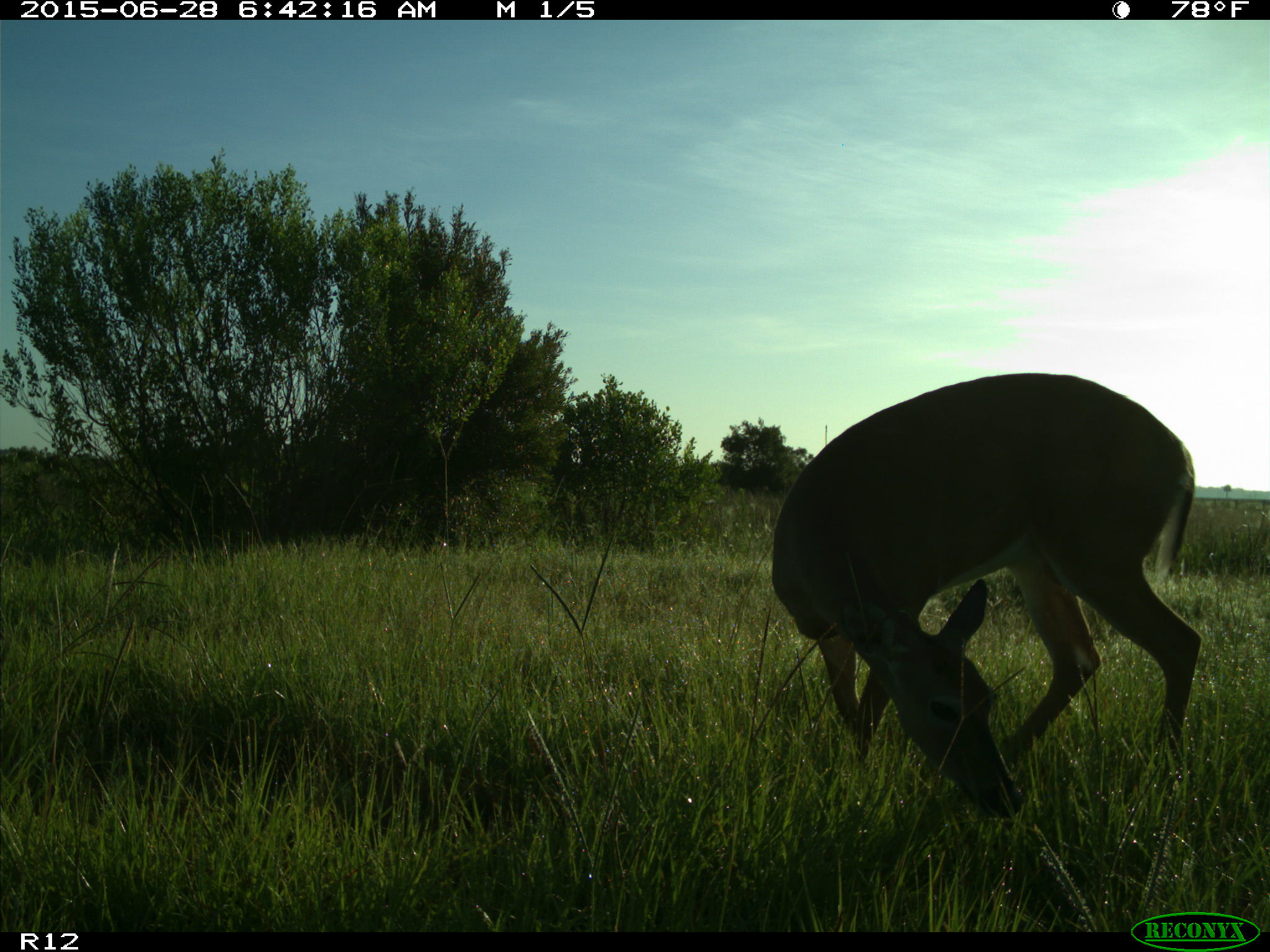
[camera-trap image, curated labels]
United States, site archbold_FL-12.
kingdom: Animalia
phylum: Chordata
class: Mammalia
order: Artiodactyla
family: Cervidae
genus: Odocoileus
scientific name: Odocoileus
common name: deer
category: unidentified deer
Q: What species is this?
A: Unidentified deer (deer) (Odocoileus).